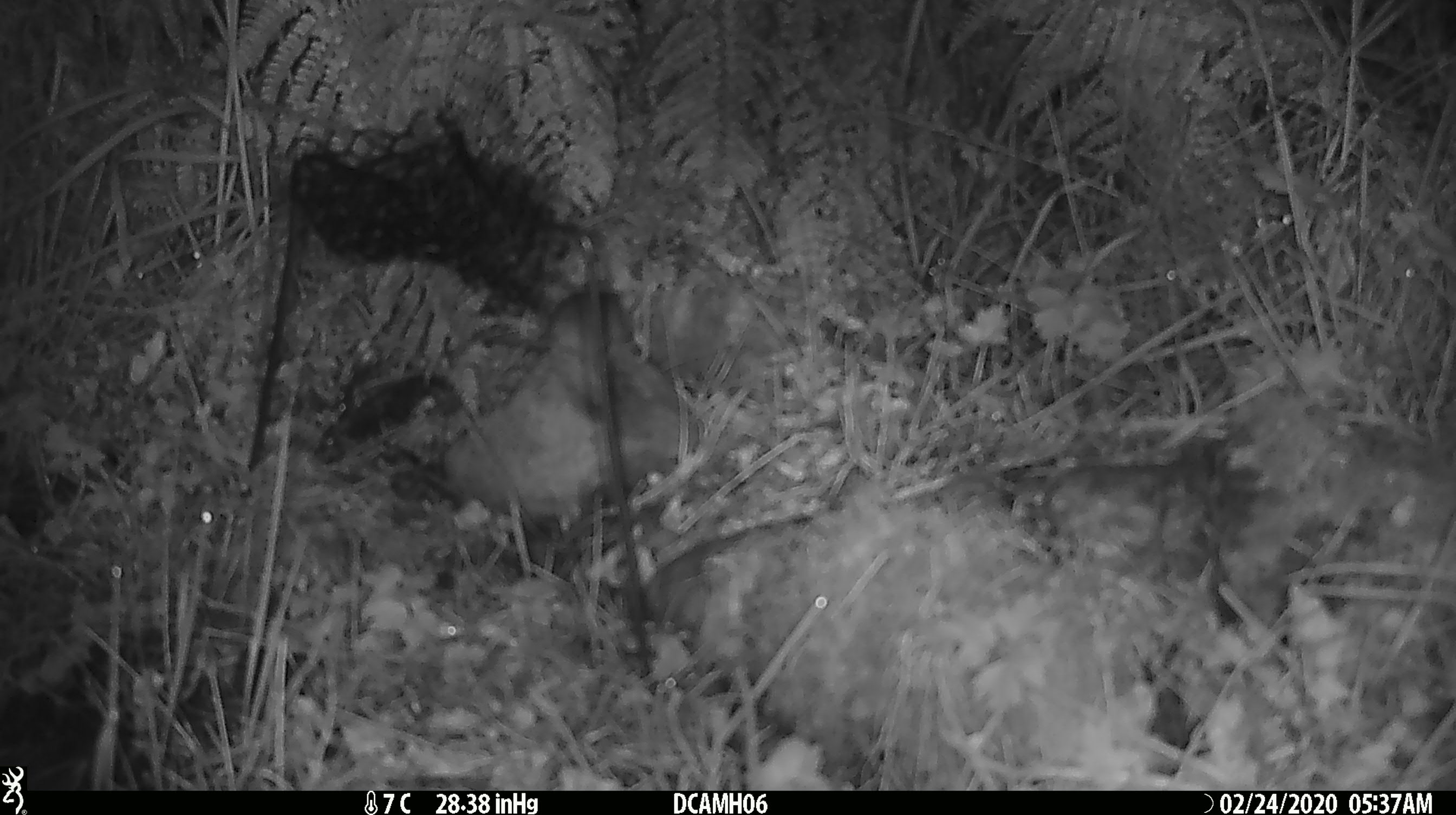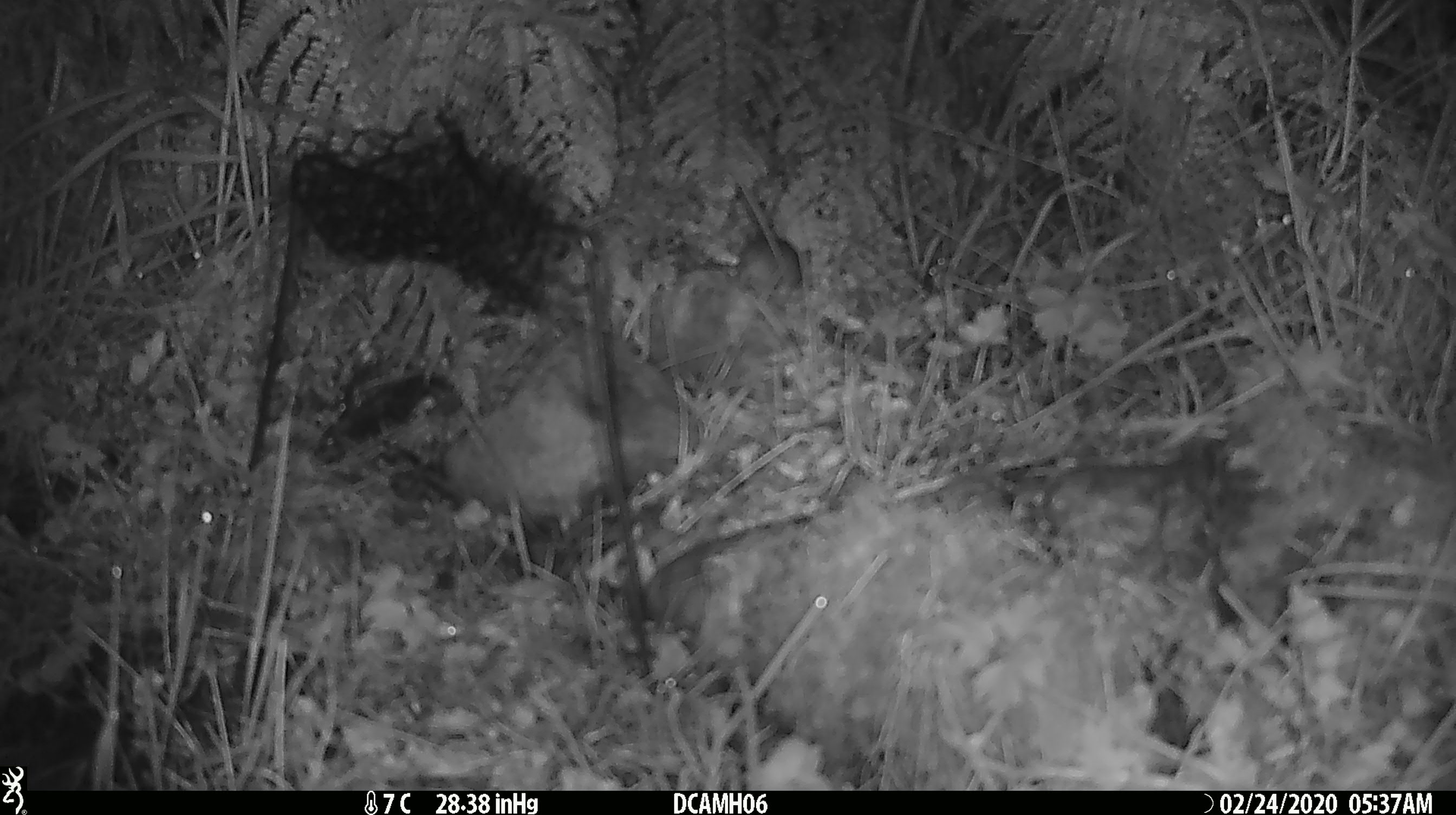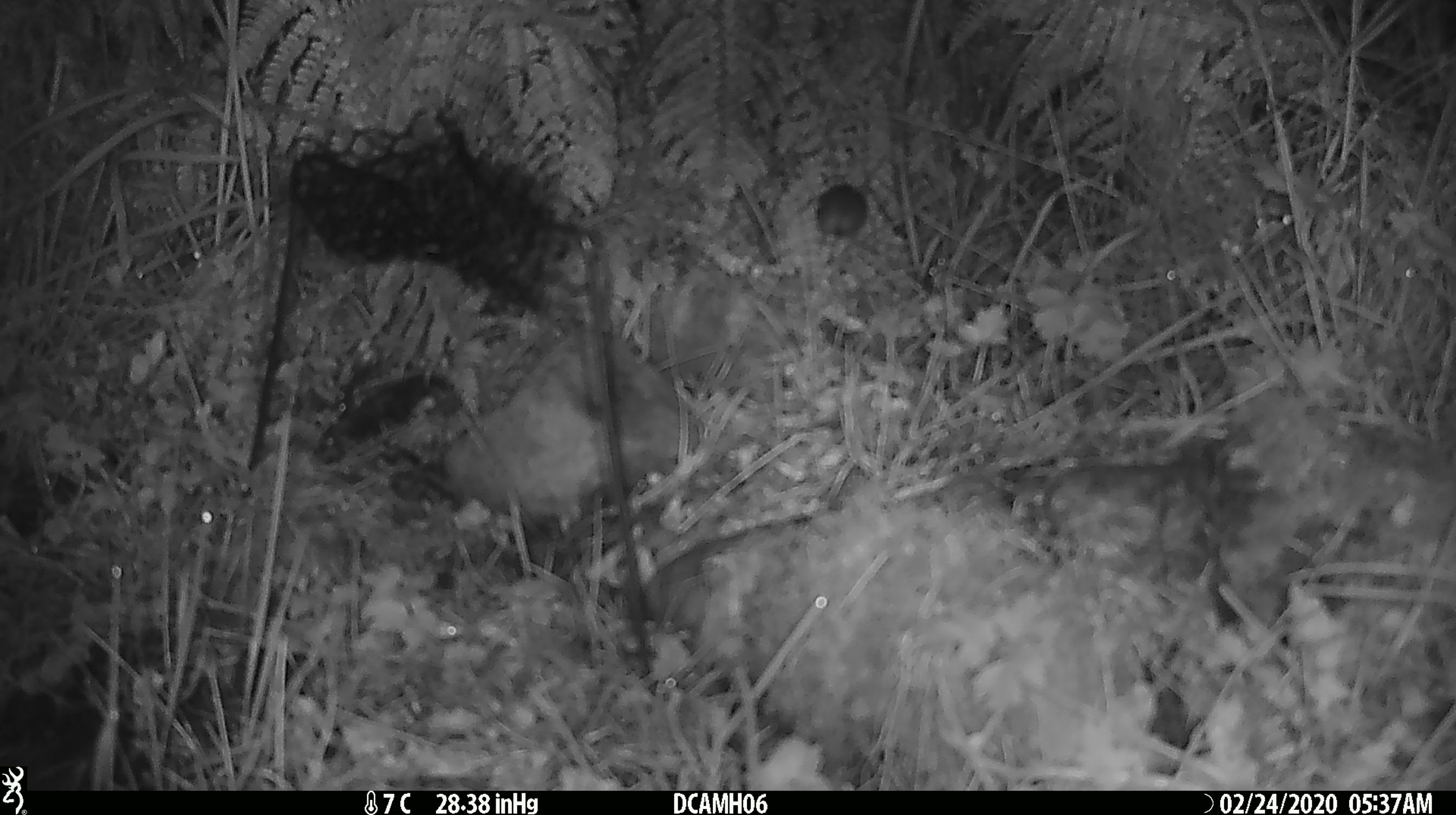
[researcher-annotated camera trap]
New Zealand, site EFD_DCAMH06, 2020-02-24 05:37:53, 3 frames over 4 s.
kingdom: Animalia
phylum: Chordata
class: Mammalia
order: Rodentia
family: Muridae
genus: Mus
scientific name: Mus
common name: mouse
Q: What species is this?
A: Mouse (Mus).